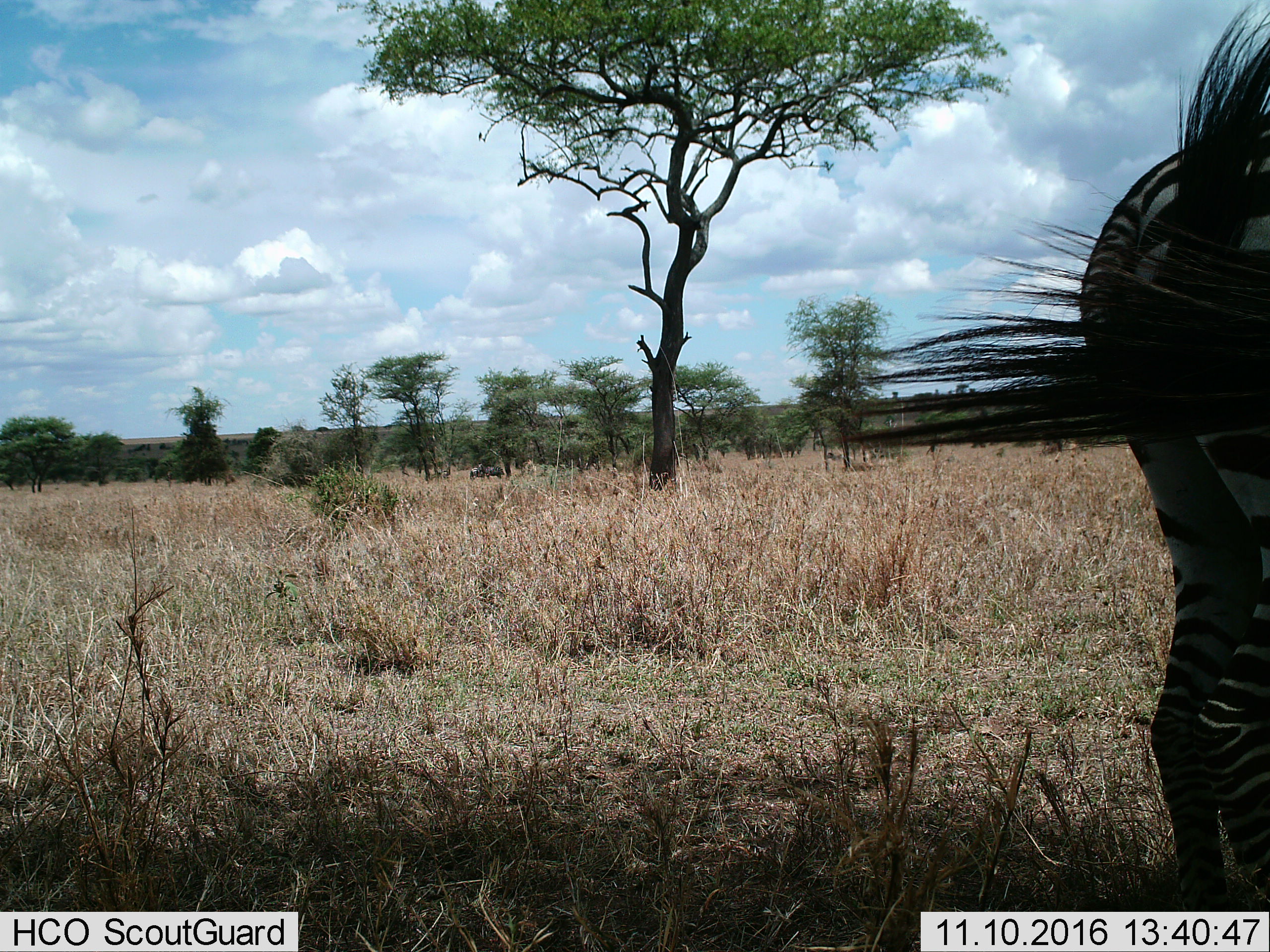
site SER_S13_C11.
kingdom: Animalia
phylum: Chordata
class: Mammalia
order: Perissodactyla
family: Equidae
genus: Equus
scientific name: Equus quagga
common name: plains zebra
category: zebraplains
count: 2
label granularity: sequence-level